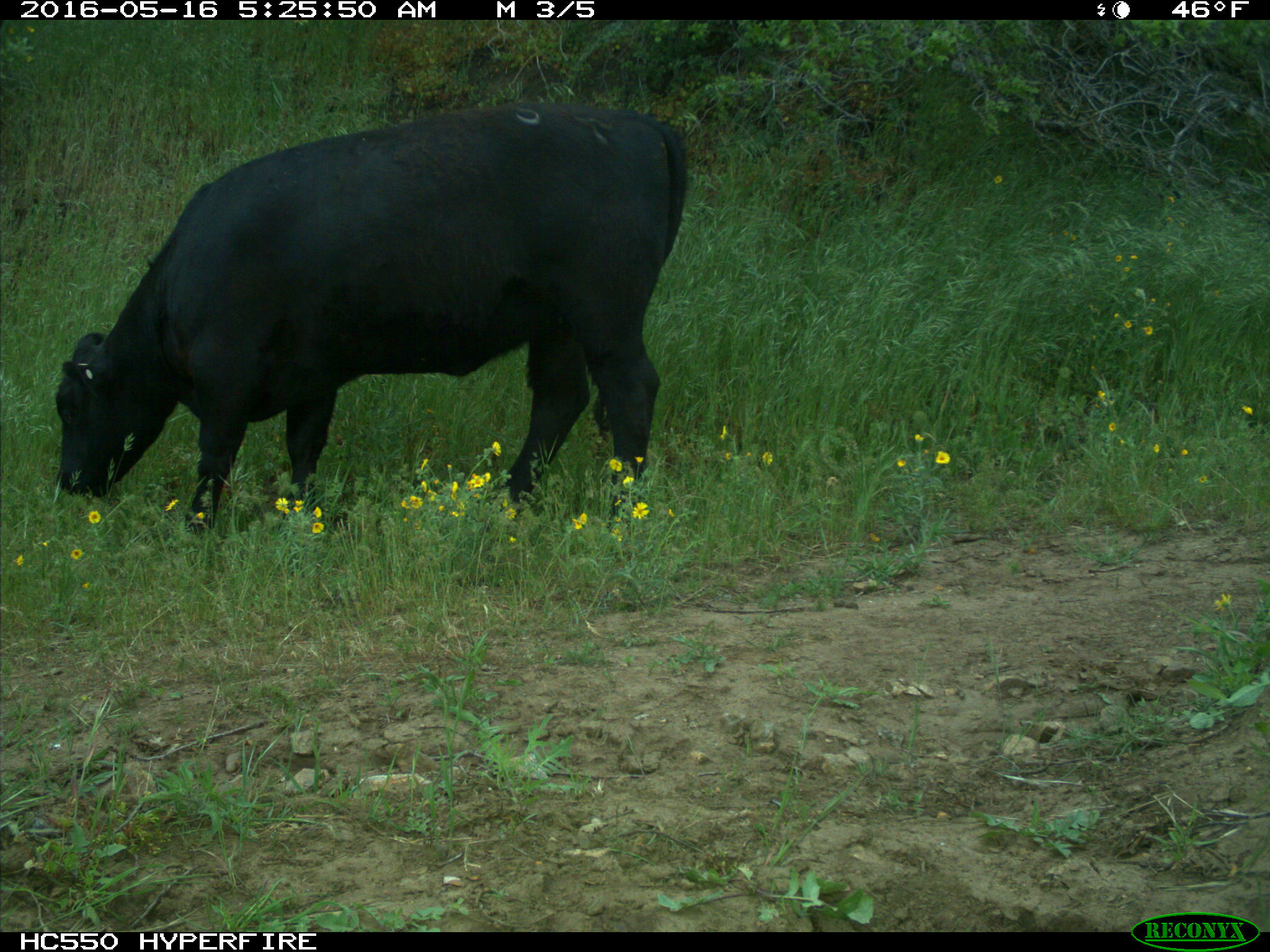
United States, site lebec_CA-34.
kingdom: Animalia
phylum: Chordata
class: Mammalia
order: Artiodactyla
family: Bovidae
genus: Bos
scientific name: Bos taurus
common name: domestic cow